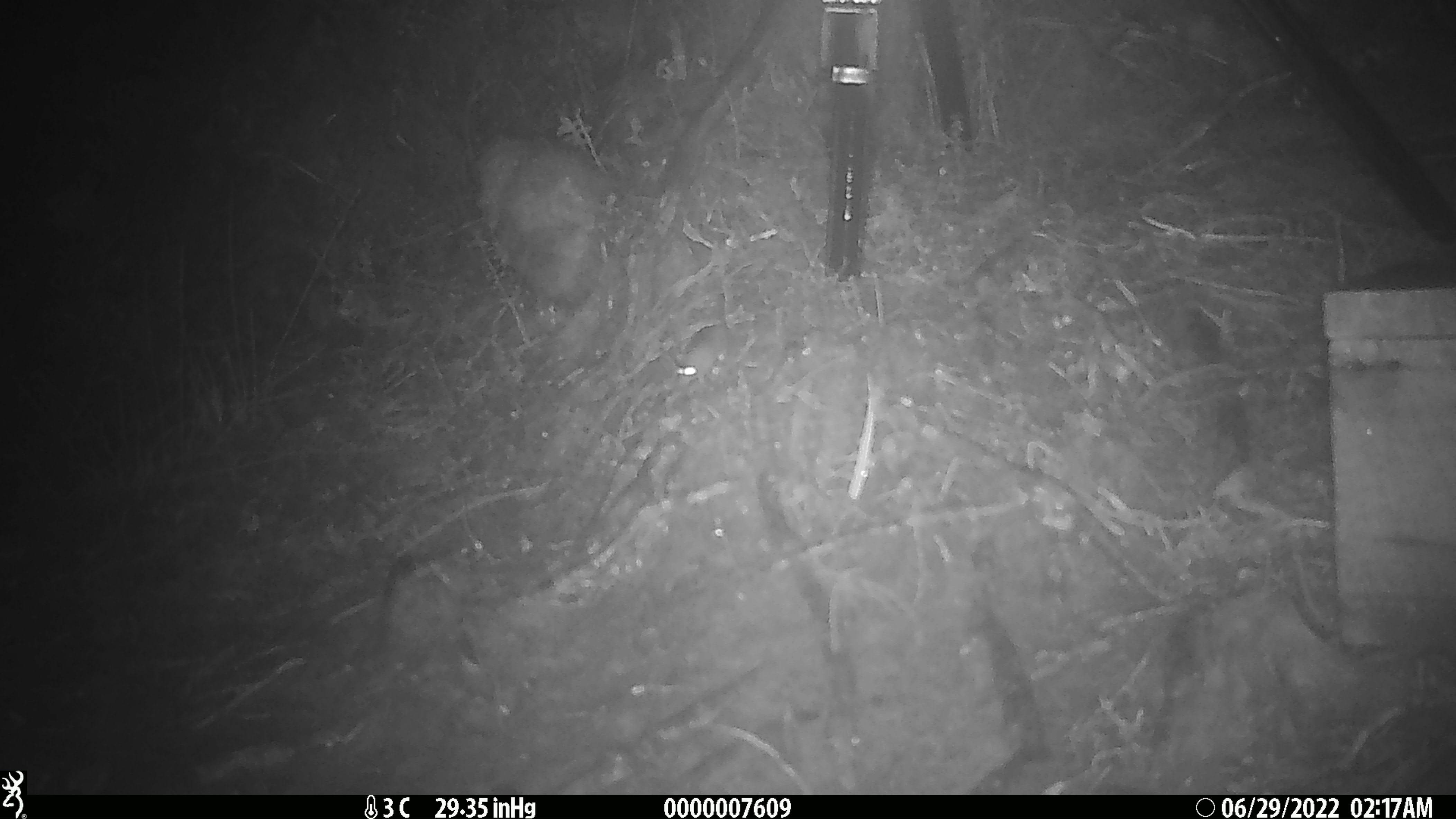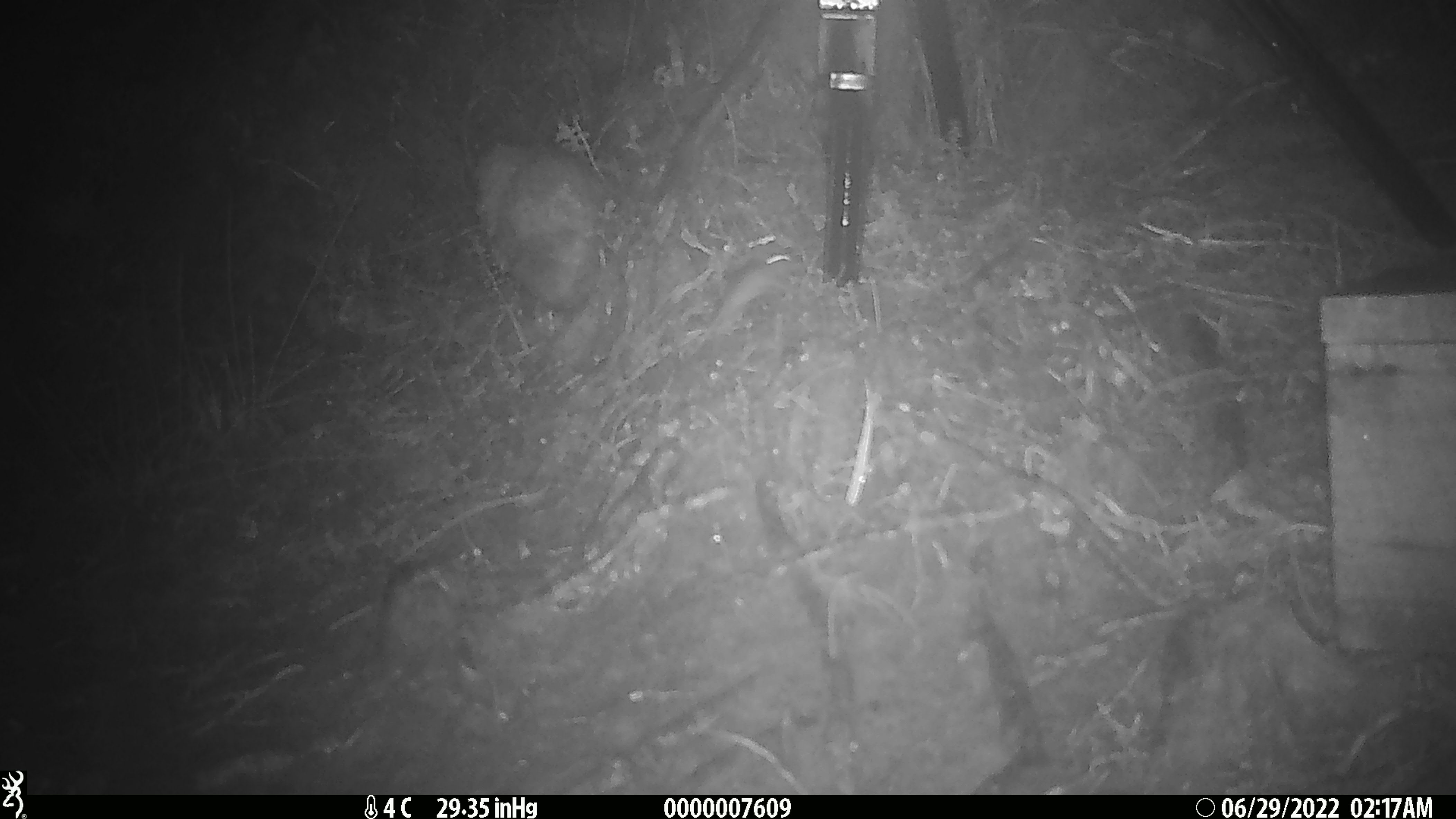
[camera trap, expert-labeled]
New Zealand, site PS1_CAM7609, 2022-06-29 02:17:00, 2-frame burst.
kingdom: Animalia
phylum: Chordata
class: Mammalia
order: Rodentia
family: Muridae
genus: Mus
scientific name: Mus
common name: mouse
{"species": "mouse (Mus)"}